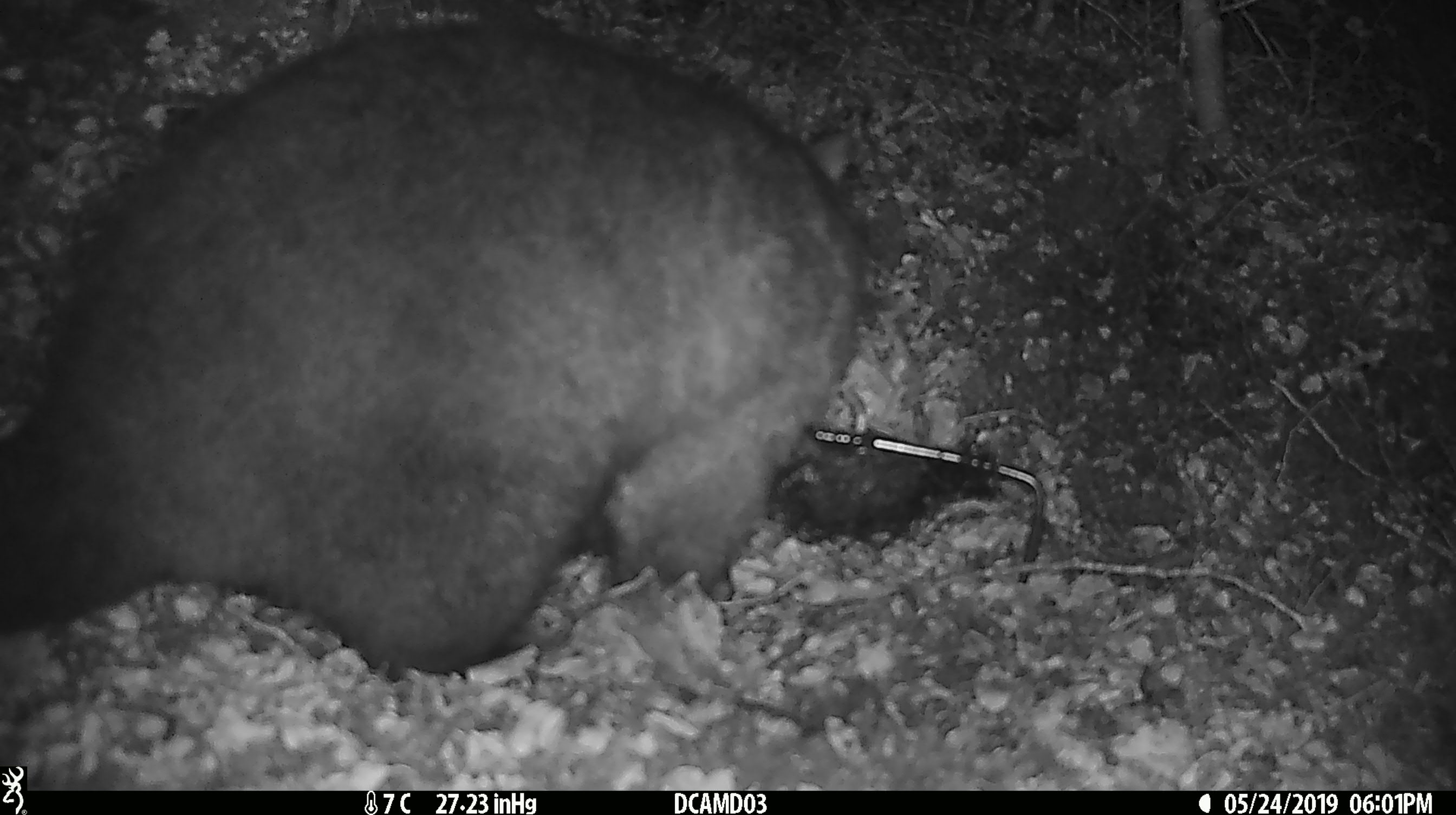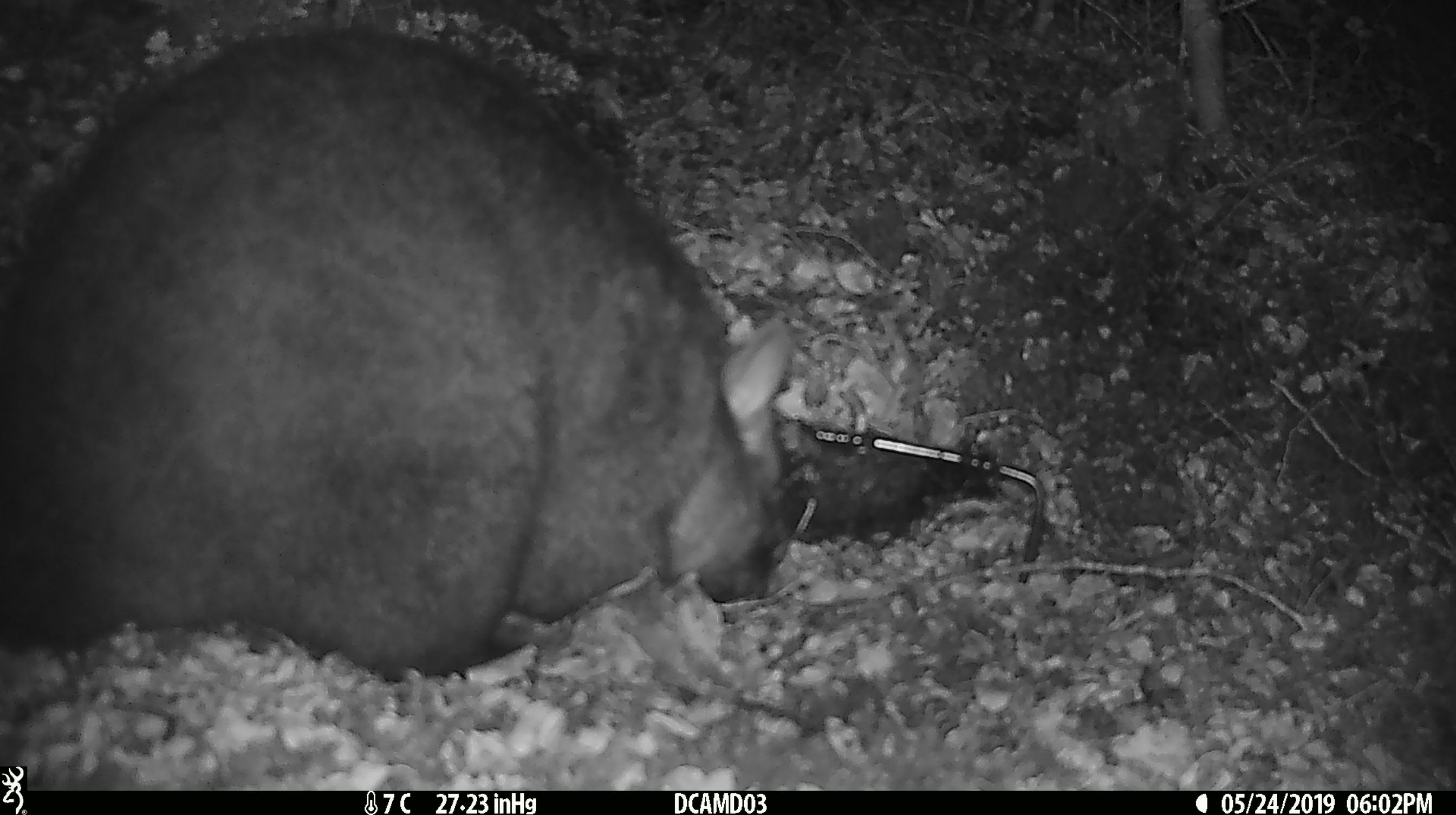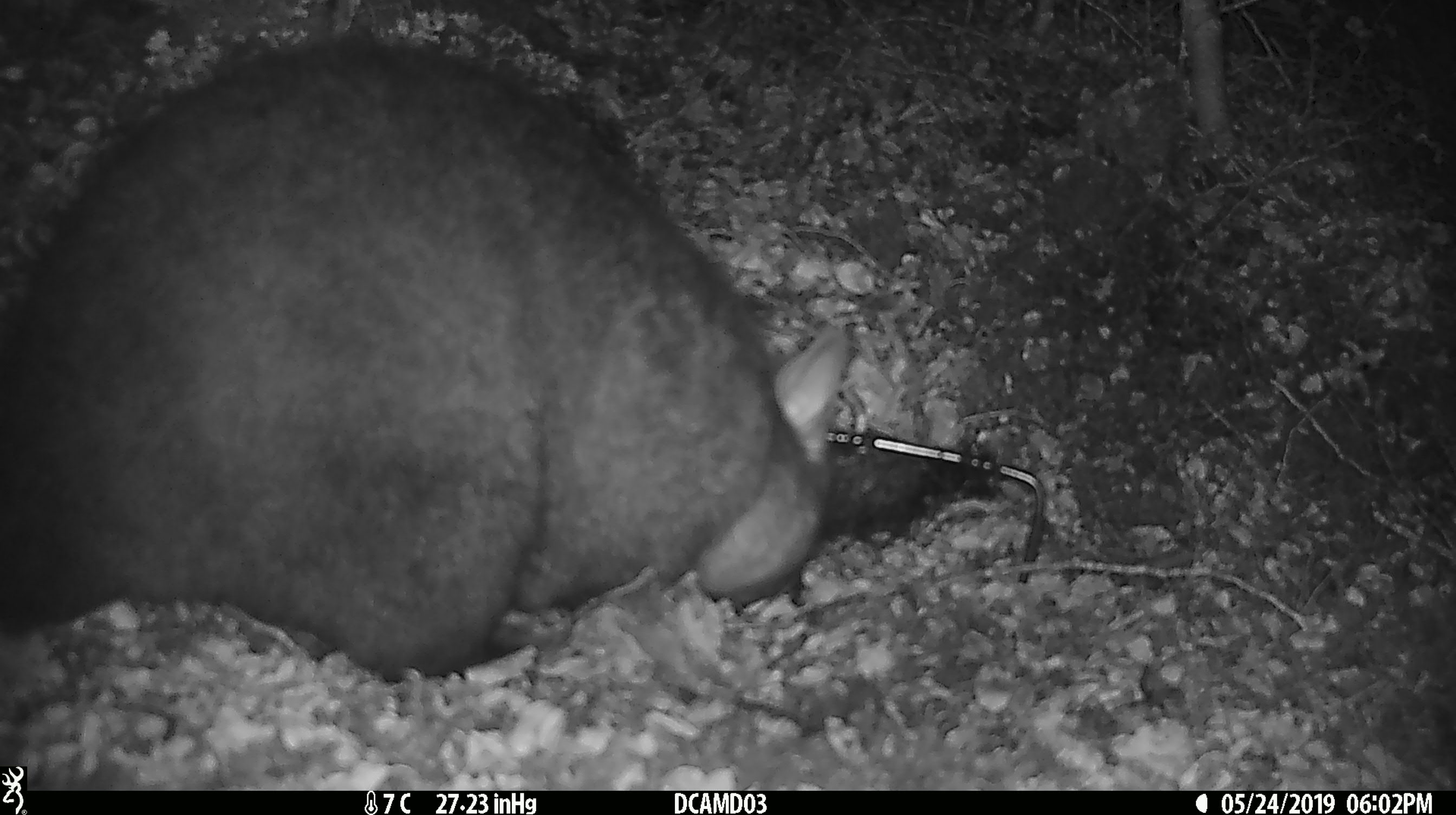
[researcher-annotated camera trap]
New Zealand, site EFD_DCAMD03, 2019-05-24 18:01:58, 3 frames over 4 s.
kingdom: Animalia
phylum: Chordata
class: Mammalia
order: Diprotodontia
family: Phalangeridae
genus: Trichosurus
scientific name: Trichosurus vulpecula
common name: common brushtail possum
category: possum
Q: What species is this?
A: Possum (common brushtail possum) (Trichosurus vulpecula).